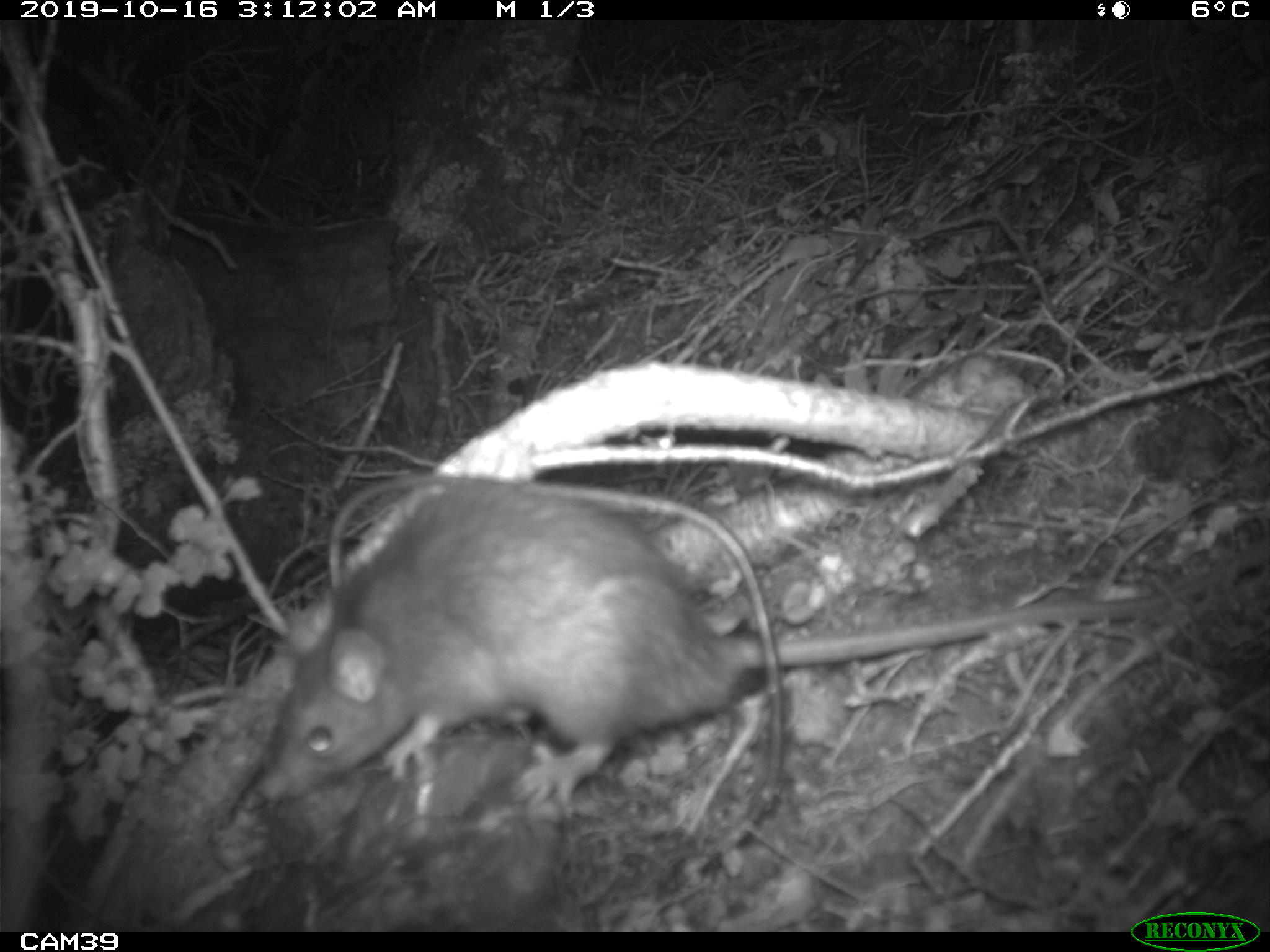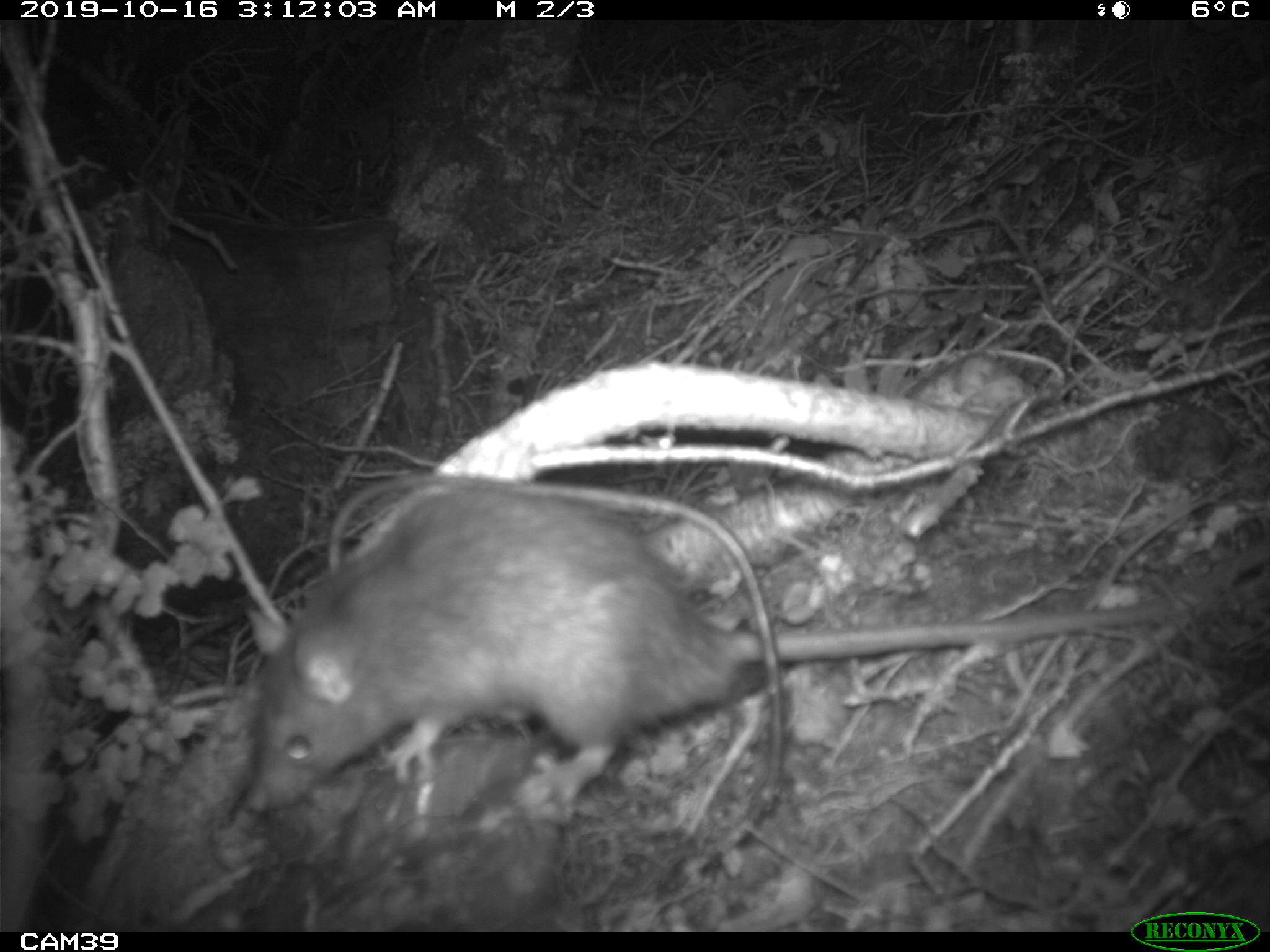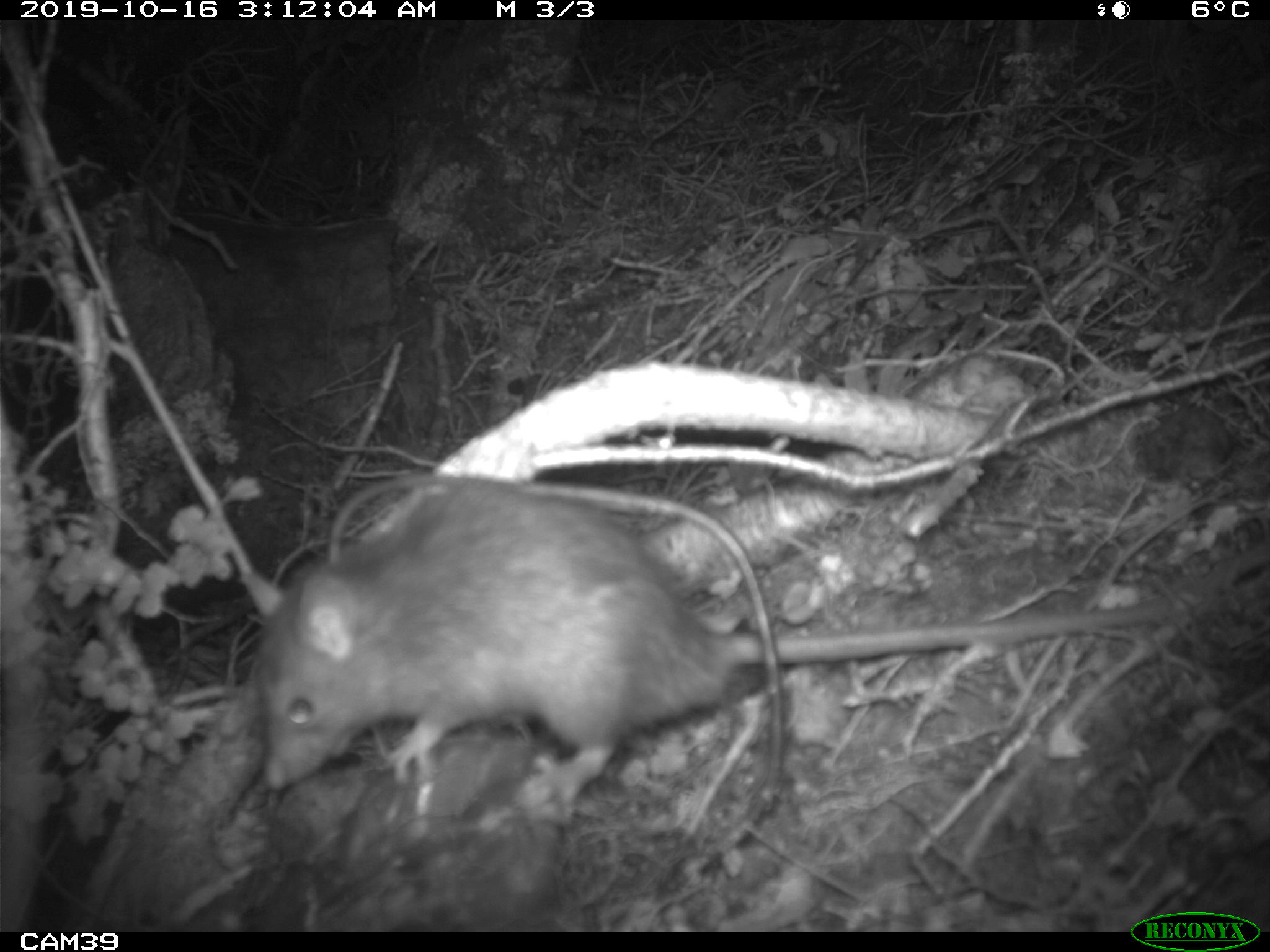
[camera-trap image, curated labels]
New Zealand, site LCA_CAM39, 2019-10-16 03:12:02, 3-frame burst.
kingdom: Animalia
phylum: Chordata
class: Mammalia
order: Rodentia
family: Muridae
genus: Rattus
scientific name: Rattus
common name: rat